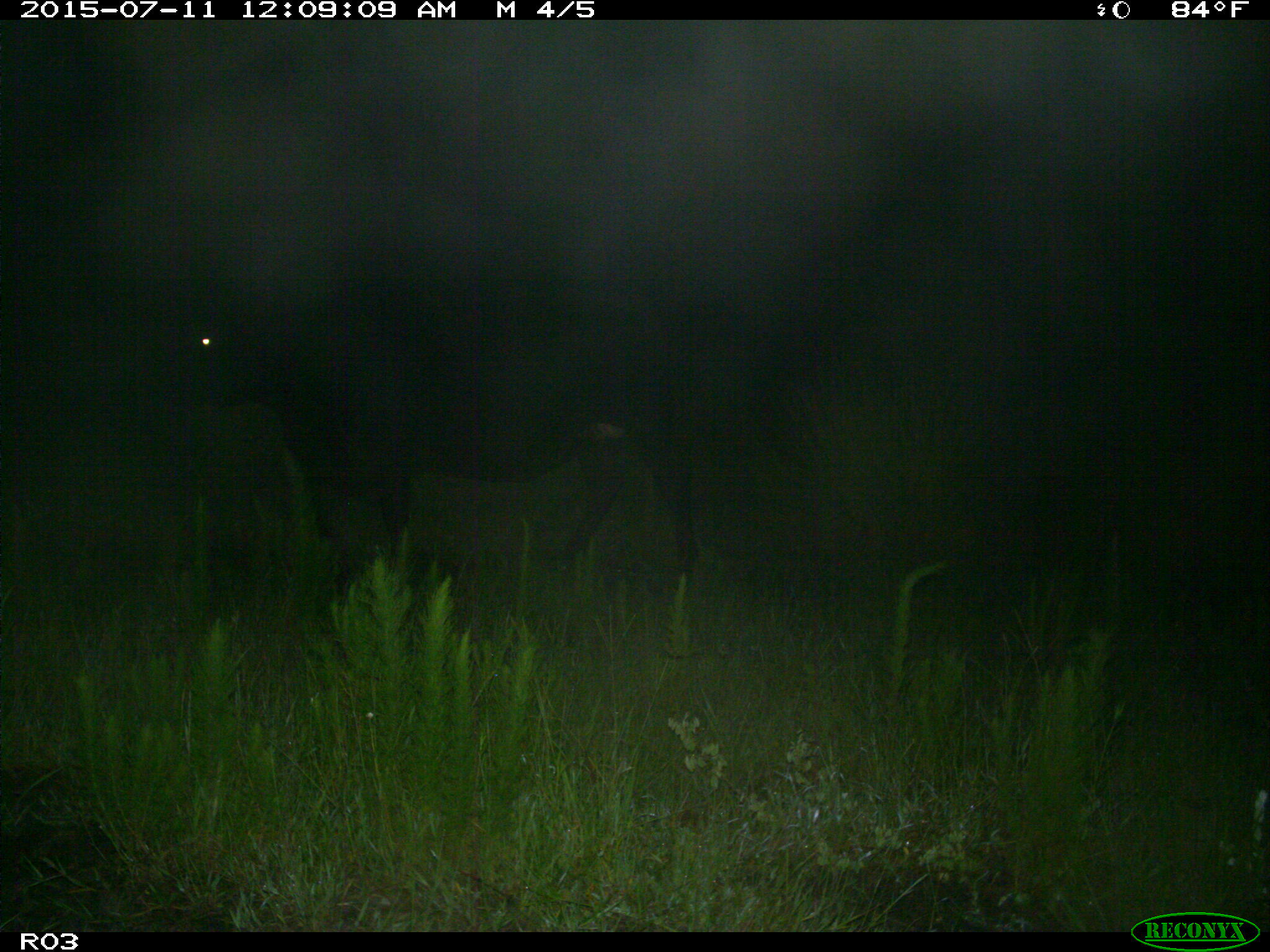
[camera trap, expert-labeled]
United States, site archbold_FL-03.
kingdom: Animalia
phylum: Chordata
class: Mammalia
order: Artiodactyla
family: Bovidae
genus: Bos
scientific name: Bos taurus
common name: domestic cow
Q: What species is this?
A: Bos taurus (domestic cow).